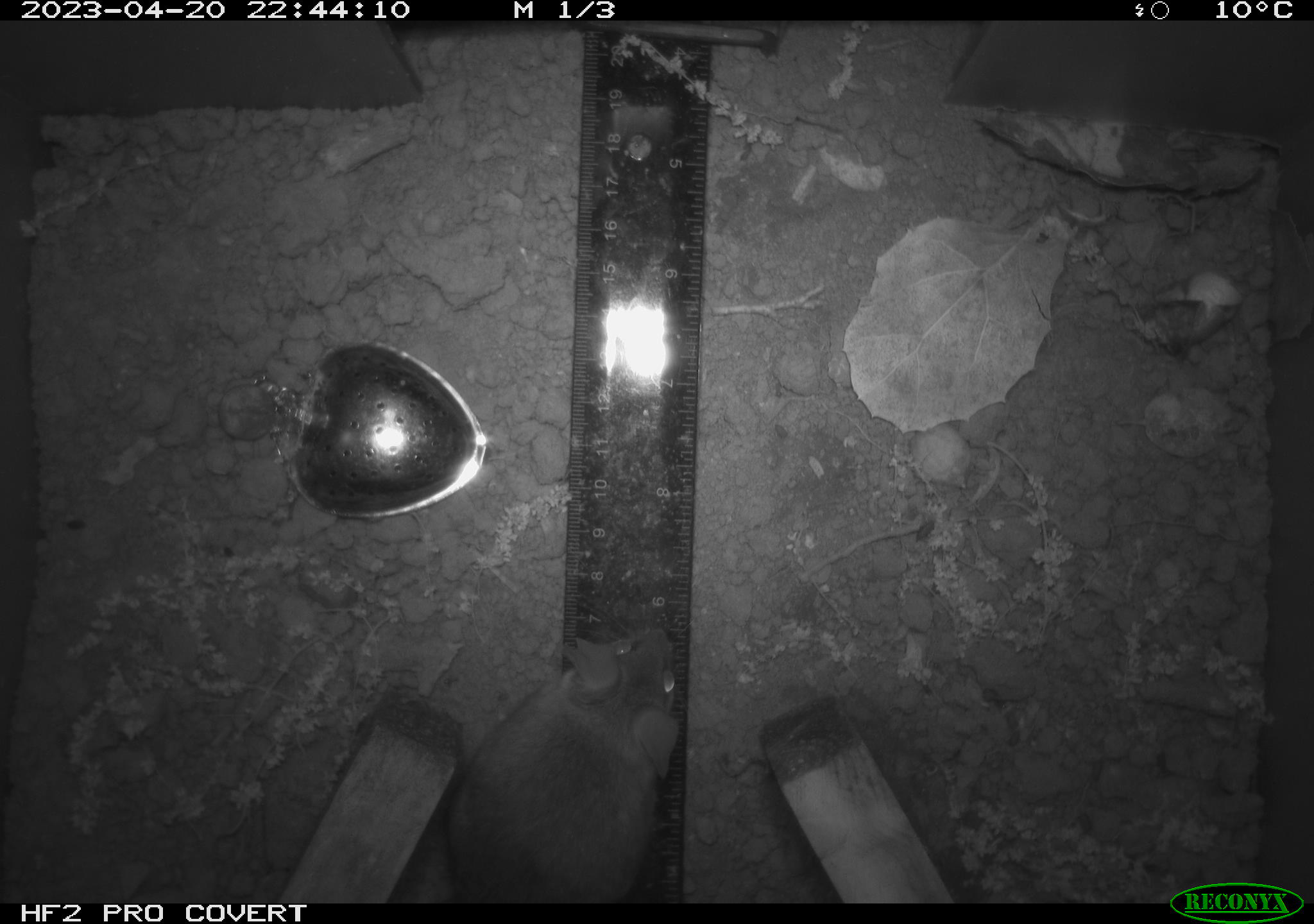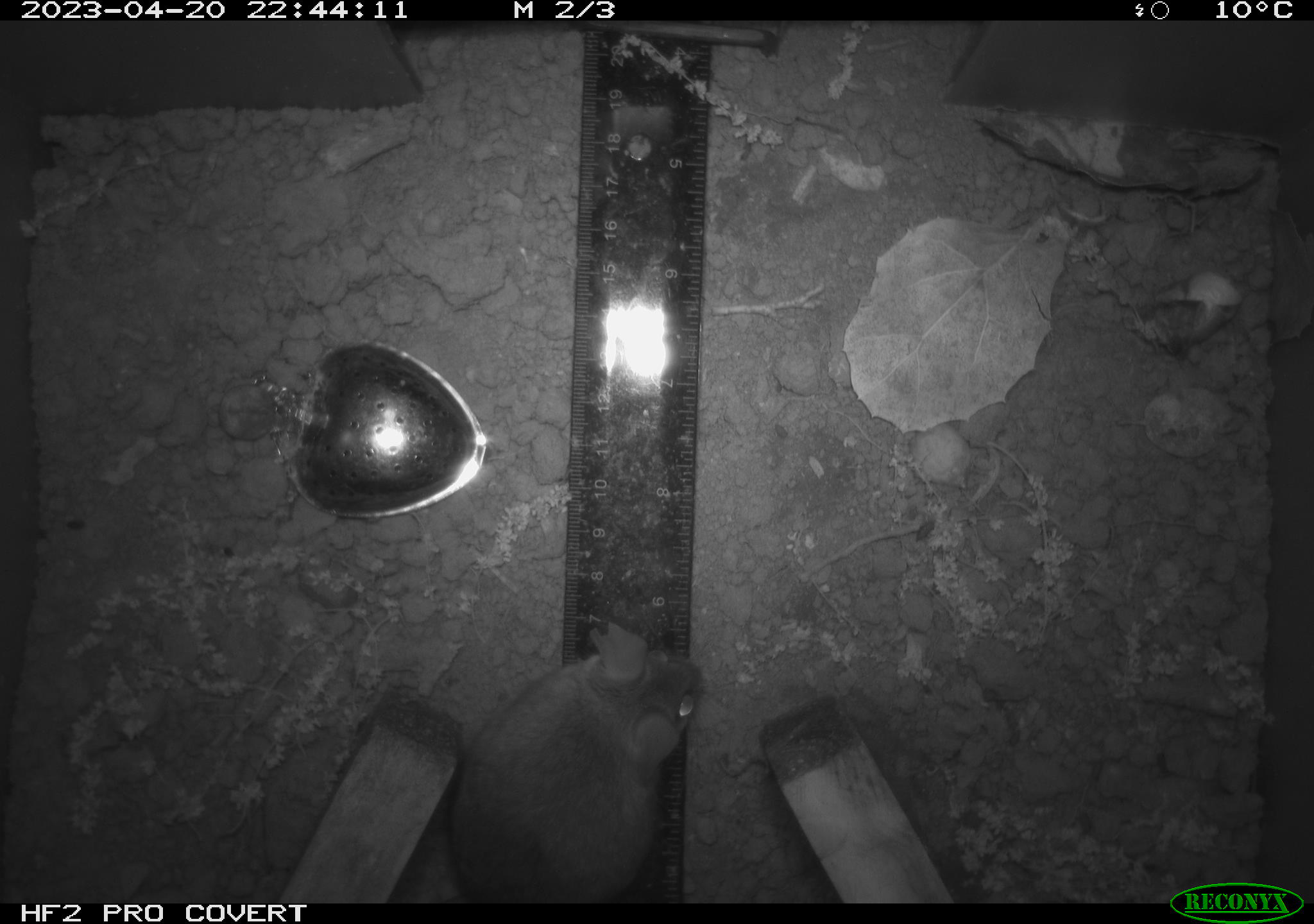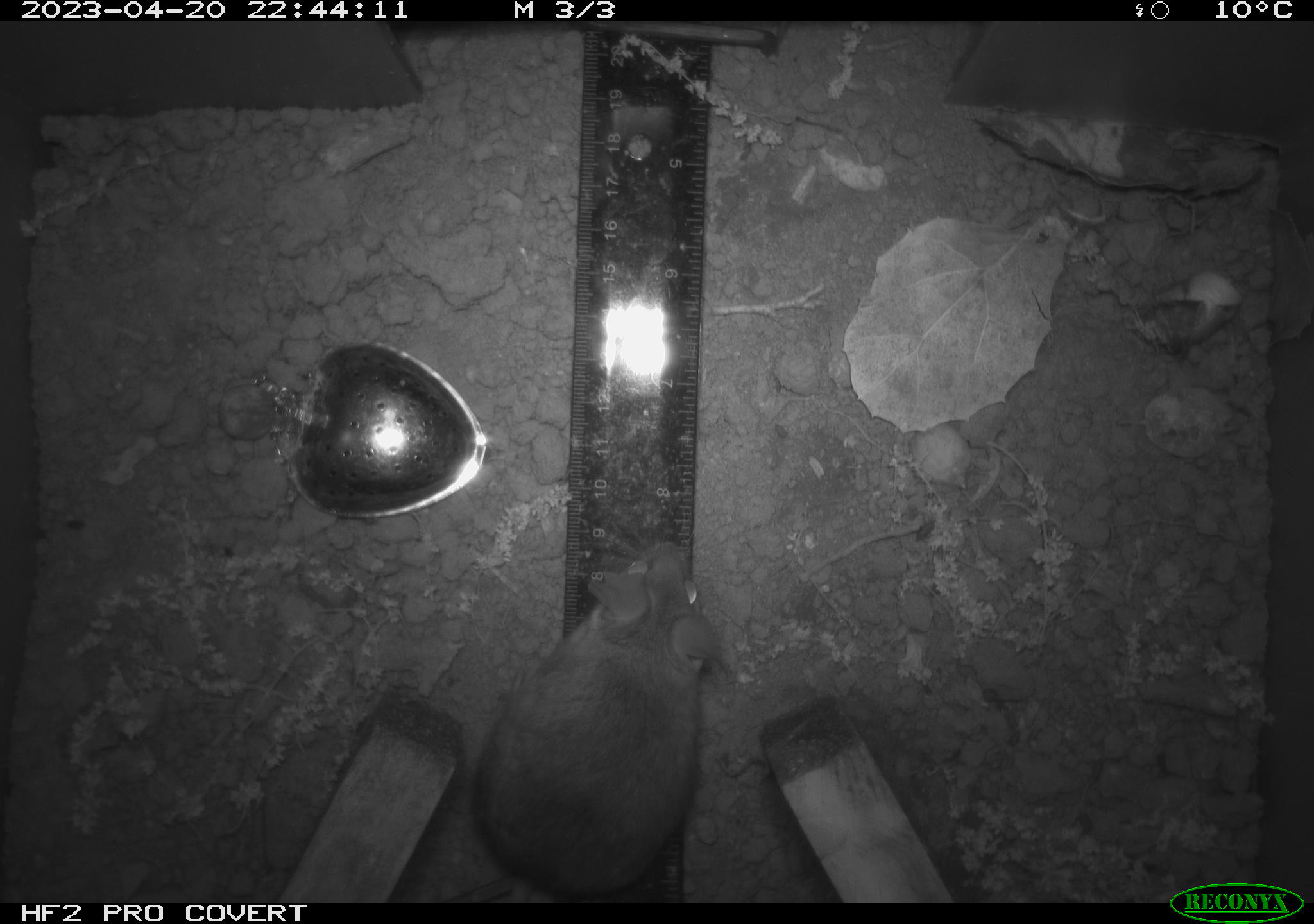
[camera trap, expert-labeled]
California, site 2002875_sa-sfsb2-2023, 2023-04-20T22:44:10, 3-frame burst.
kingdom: Animalia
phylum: Chordata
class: Mammalia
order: Rodentia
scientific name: Rodentia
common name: mouse species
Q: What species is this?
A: Mouse species (Rodentia).